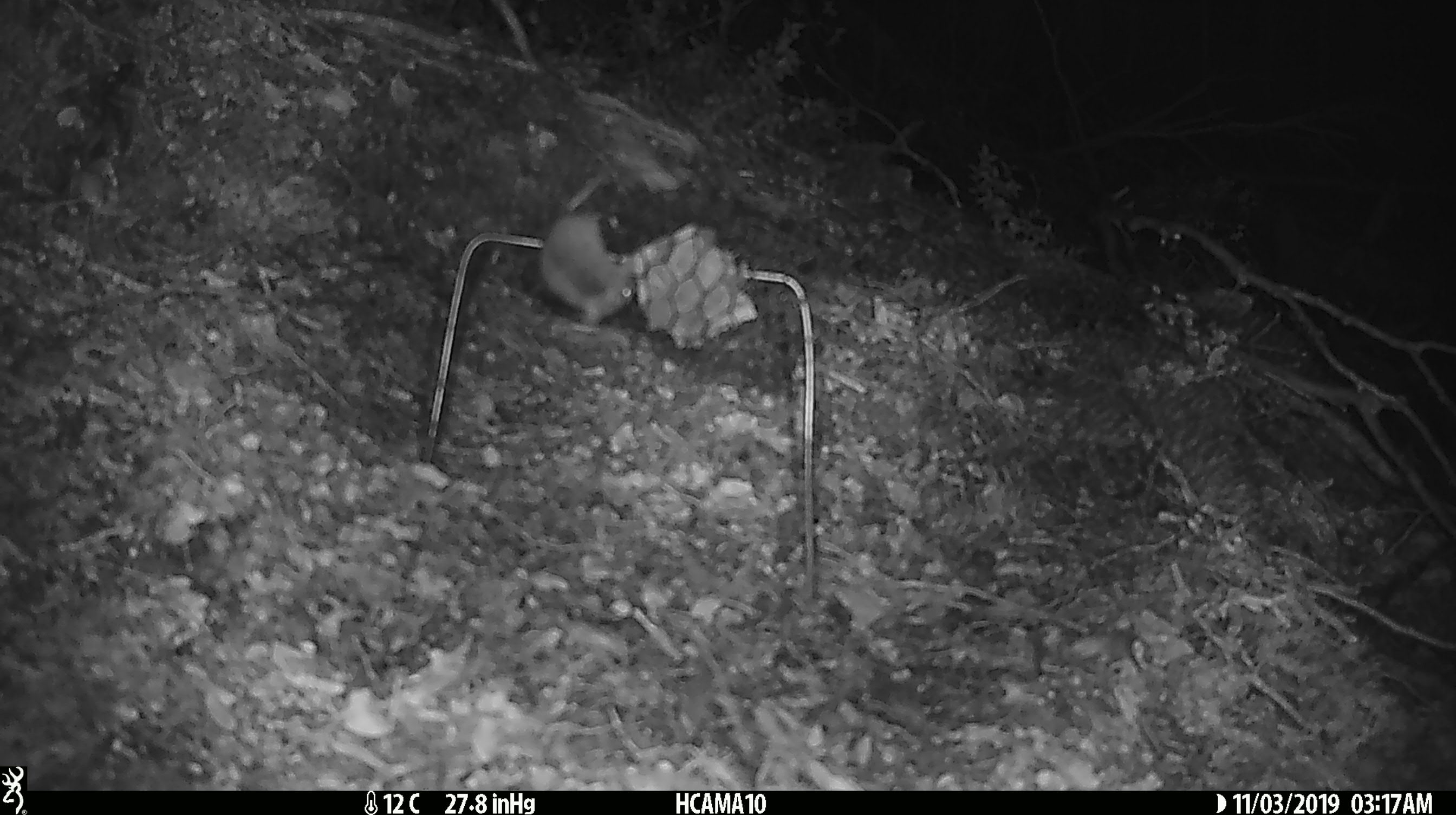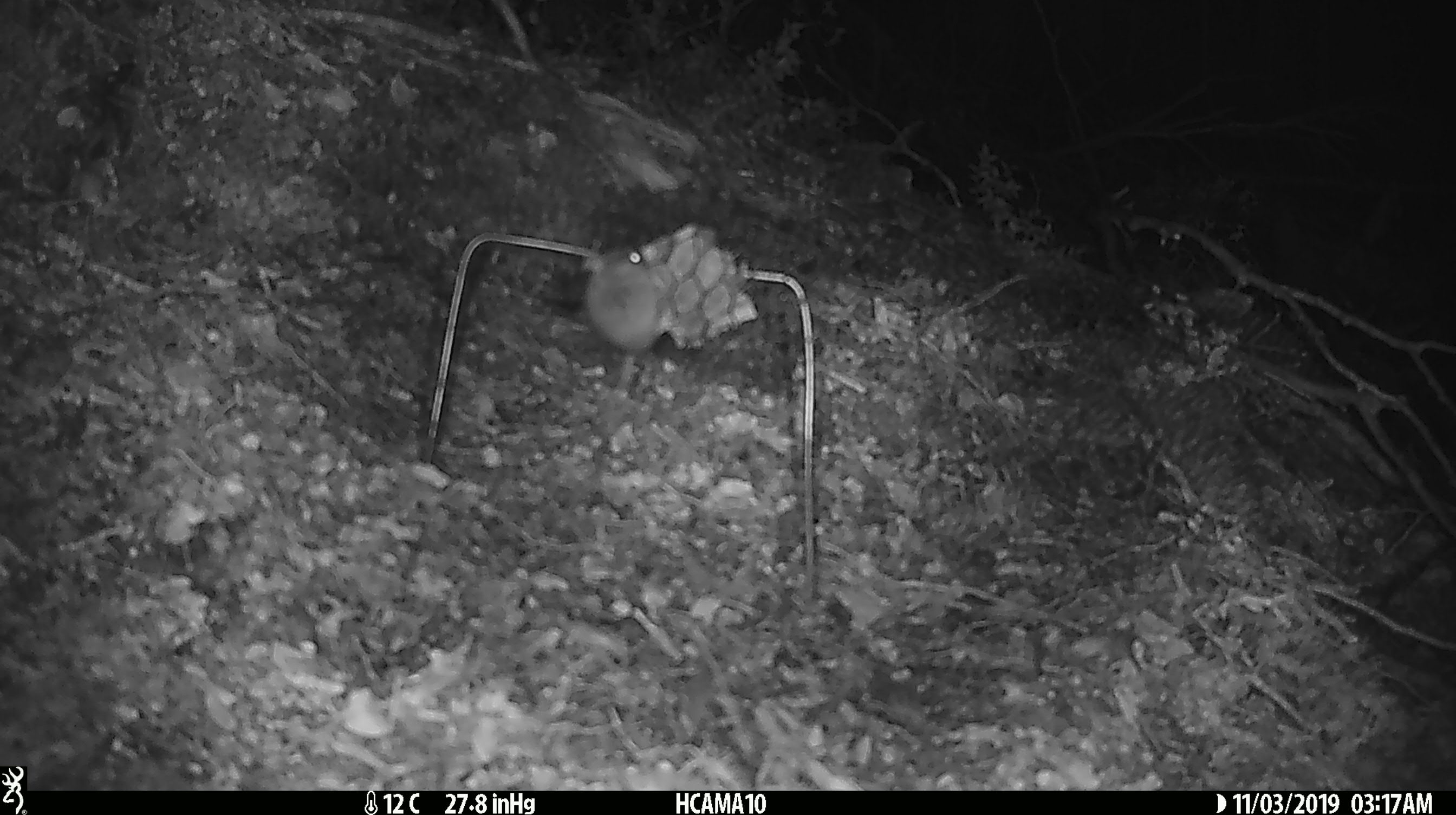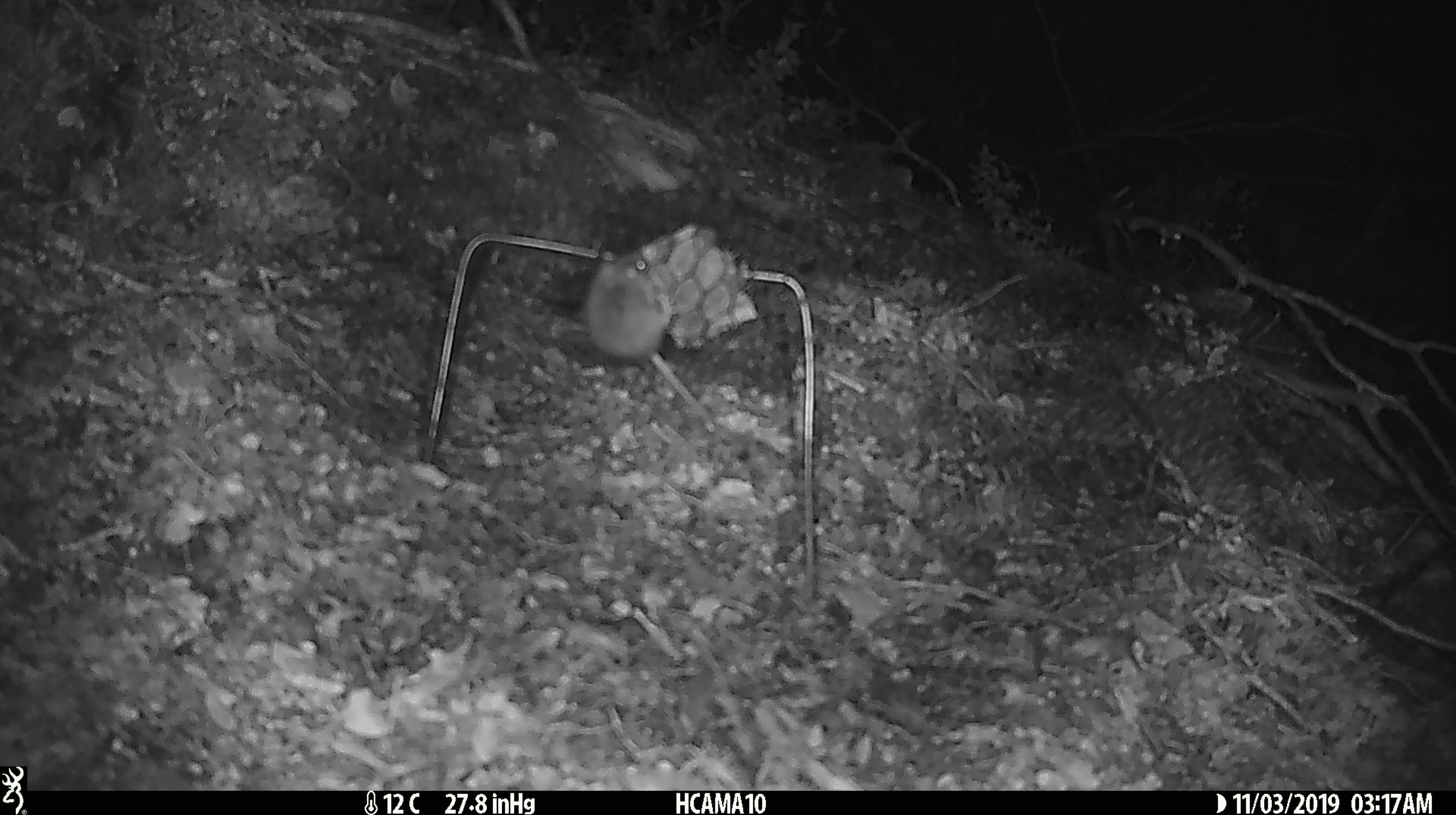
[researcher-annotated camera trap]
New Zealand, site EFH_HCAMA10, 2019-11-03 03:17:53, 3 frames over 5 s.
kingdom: Animalia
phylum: Chordata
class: Mammalia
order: Rodentia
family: Muridae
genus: Mus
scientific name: Mus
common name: mouse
Mouse (Mus).